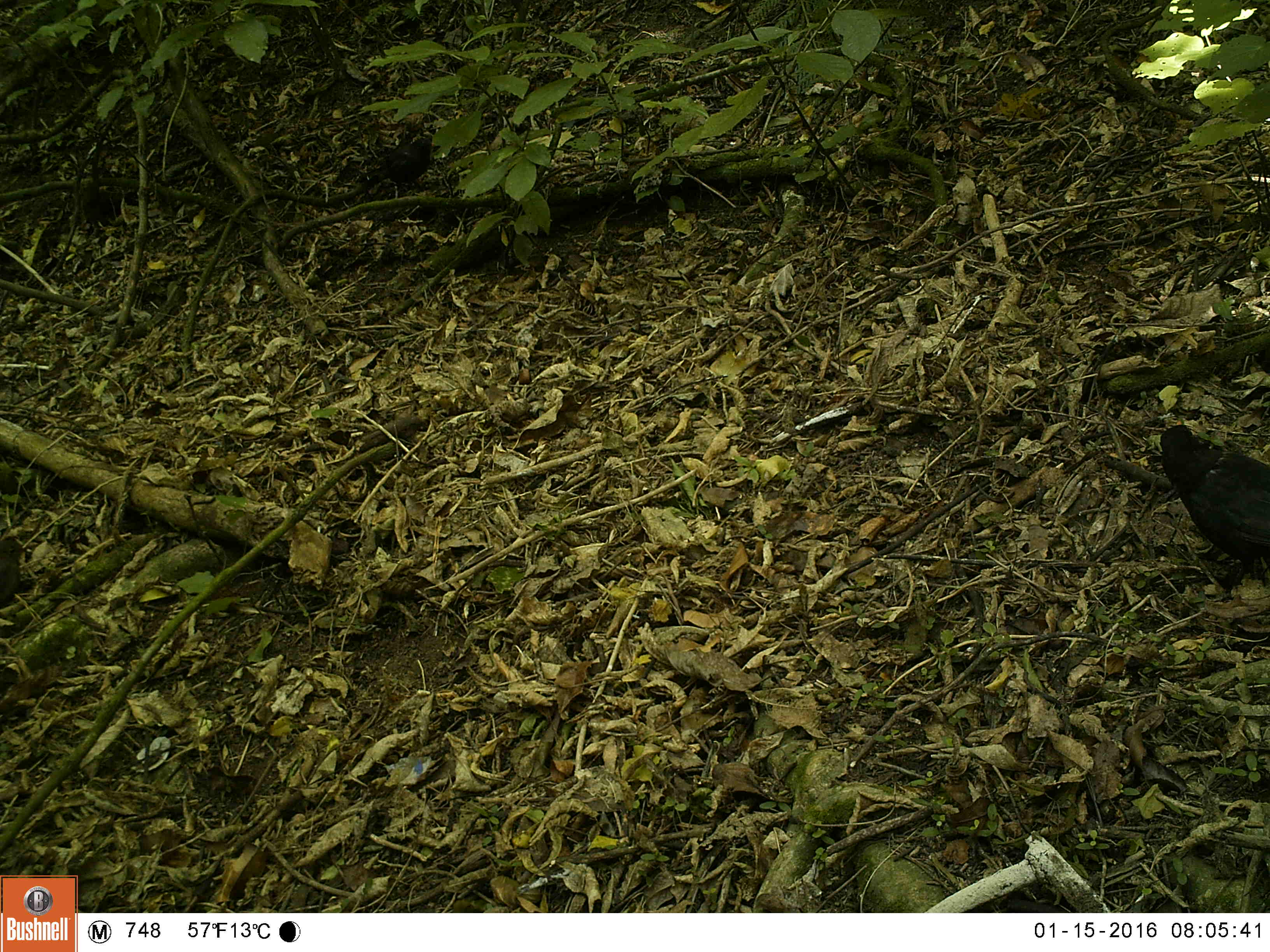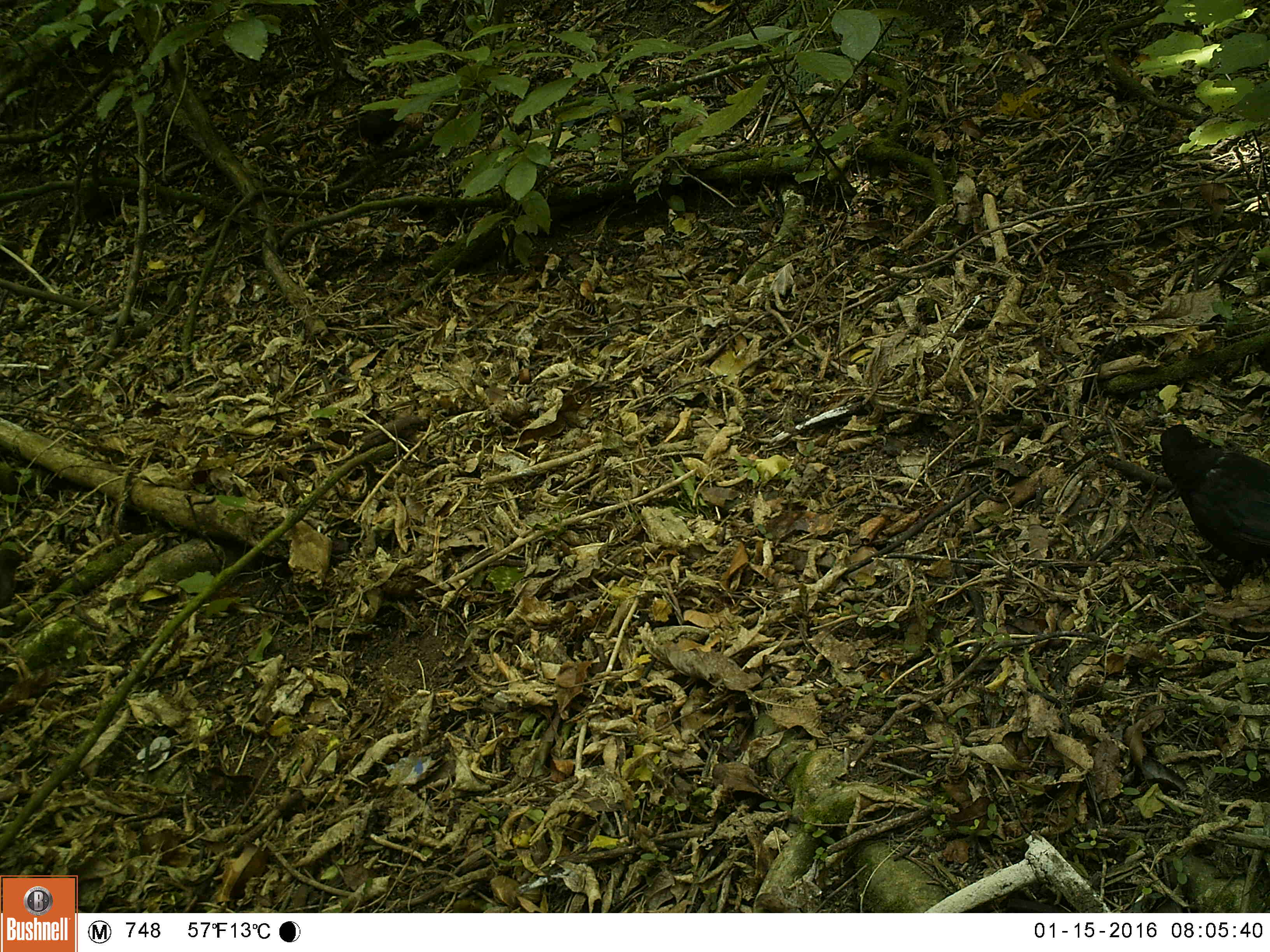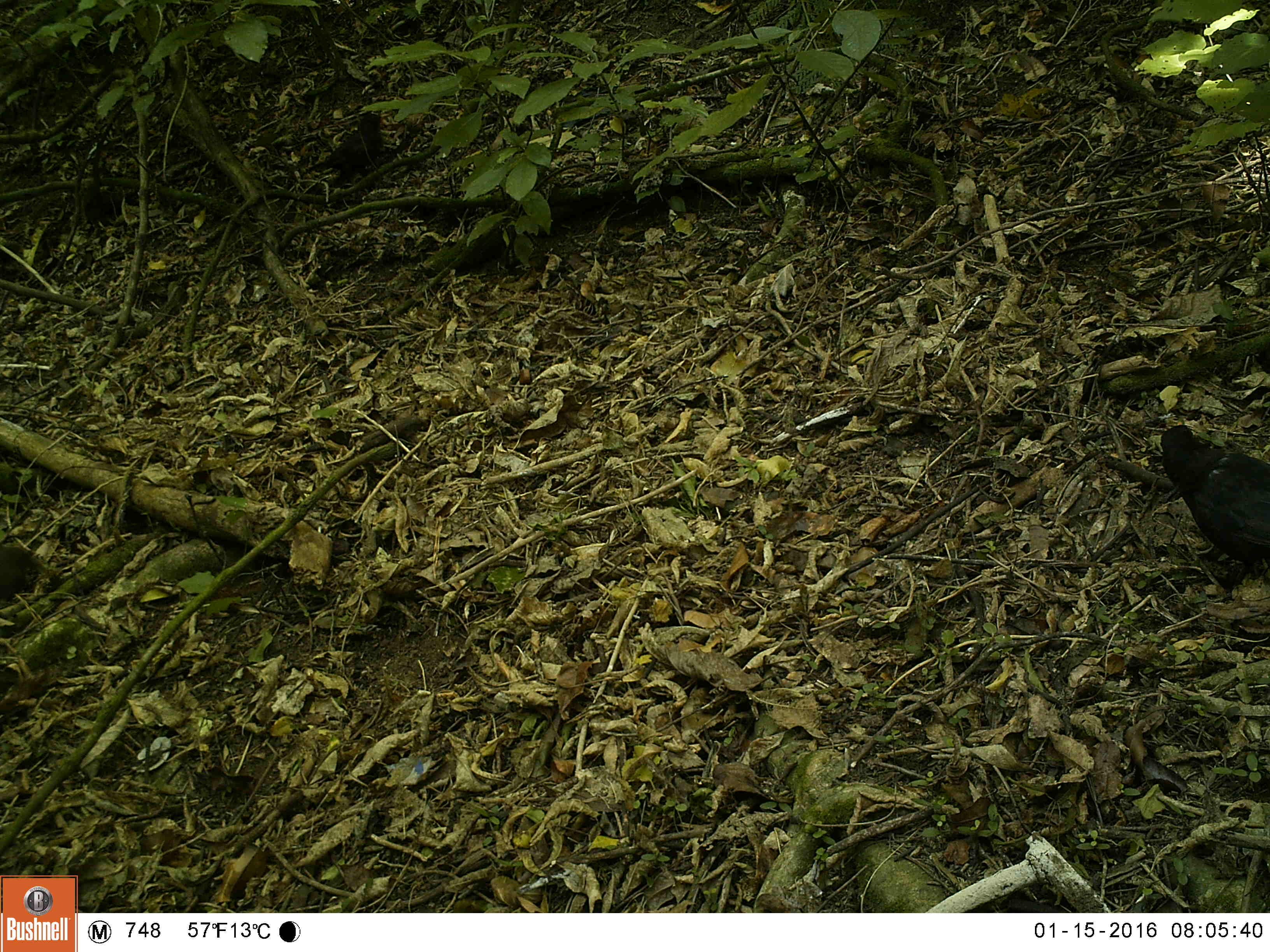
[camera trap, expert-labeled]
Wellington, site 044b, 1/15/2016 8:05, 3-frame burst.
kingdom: Animalia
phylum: Chordata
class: Aves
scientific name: Aves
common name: bird